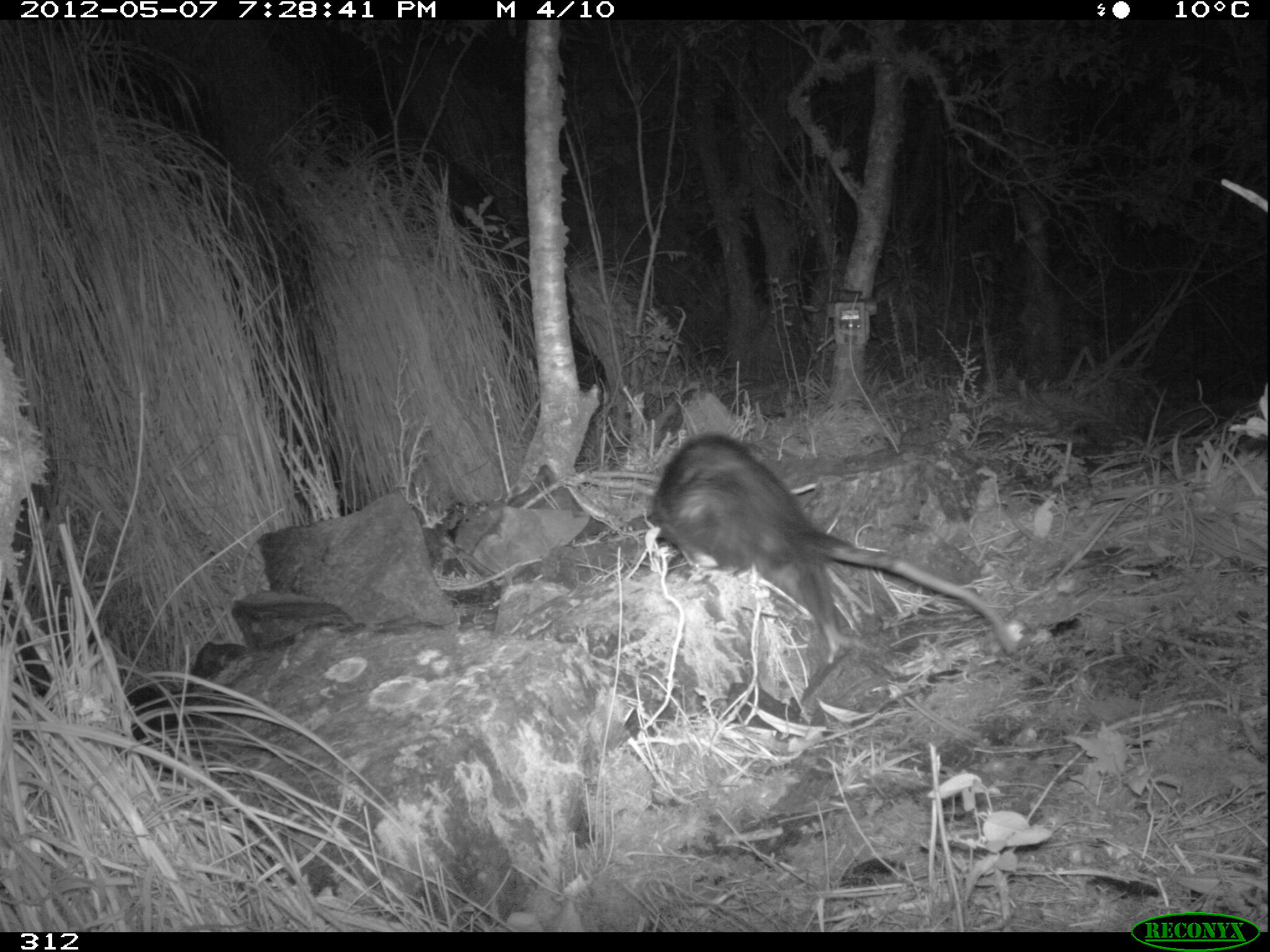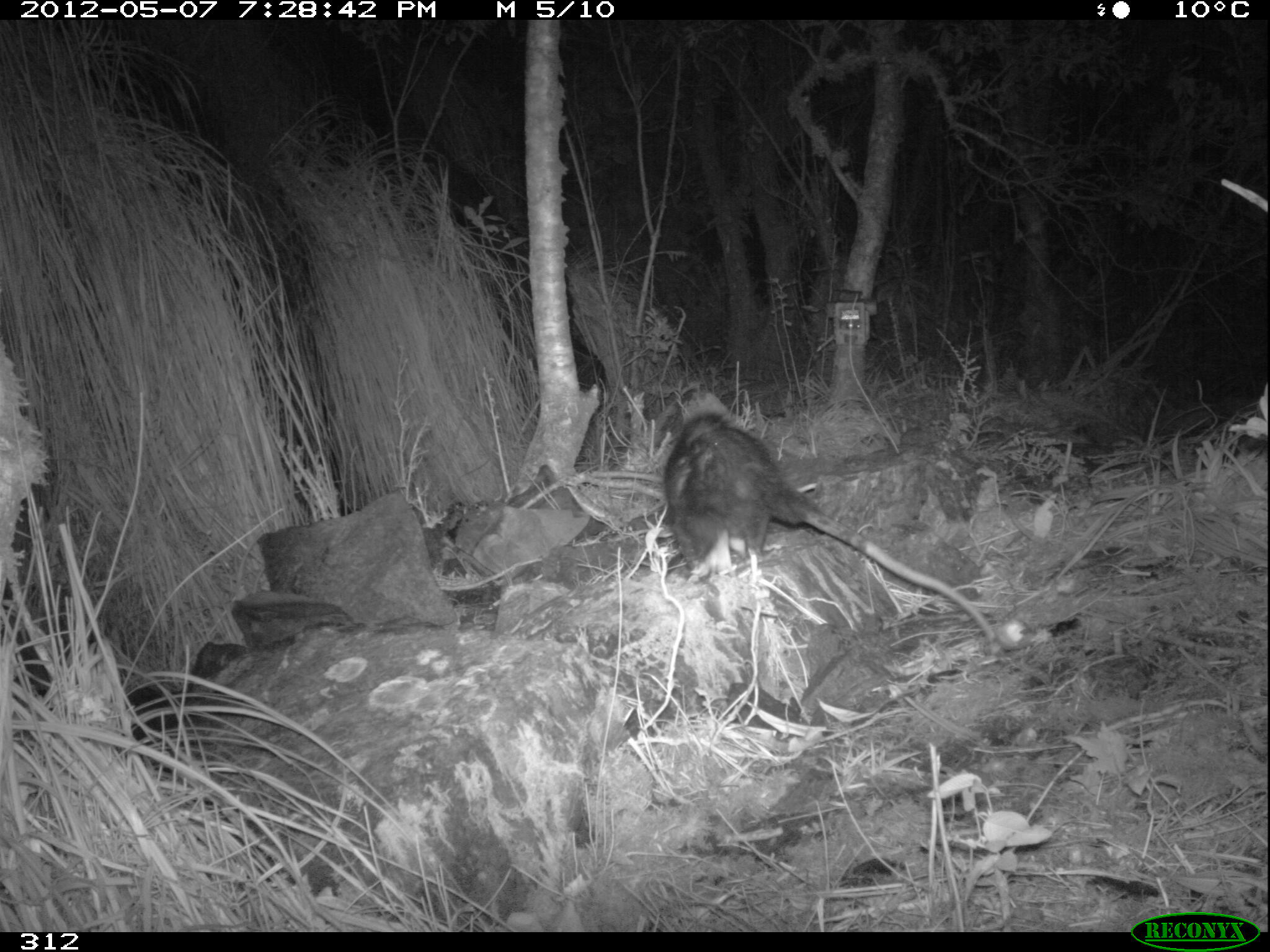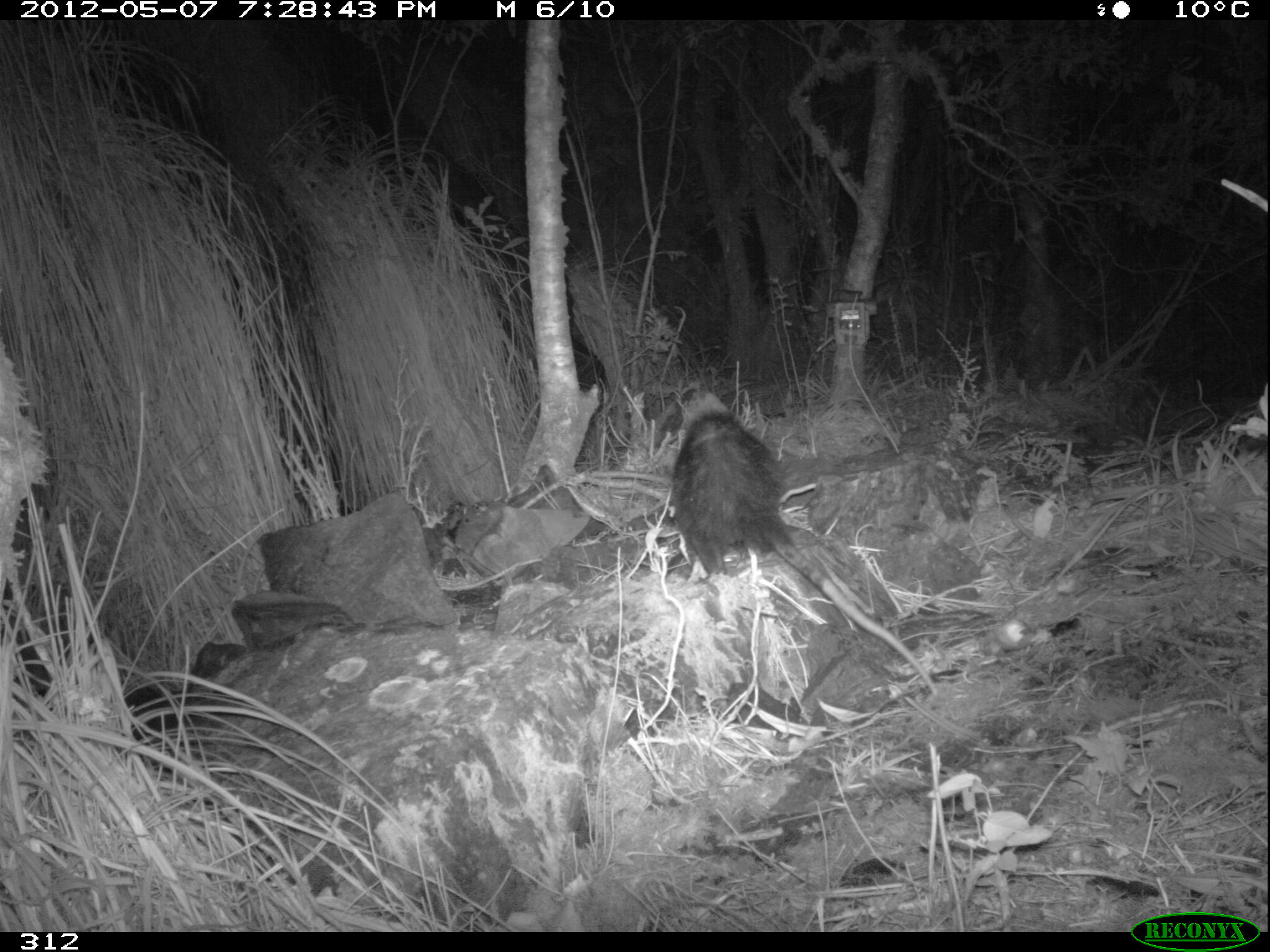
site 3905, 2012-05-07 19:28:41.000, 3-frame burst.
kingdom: Animalia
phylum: Chordata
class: Mammalia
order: Didelphimorphia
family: Didelphidae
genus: Didelphis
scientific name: Didelphis pernigra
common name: andean white-eared opossum